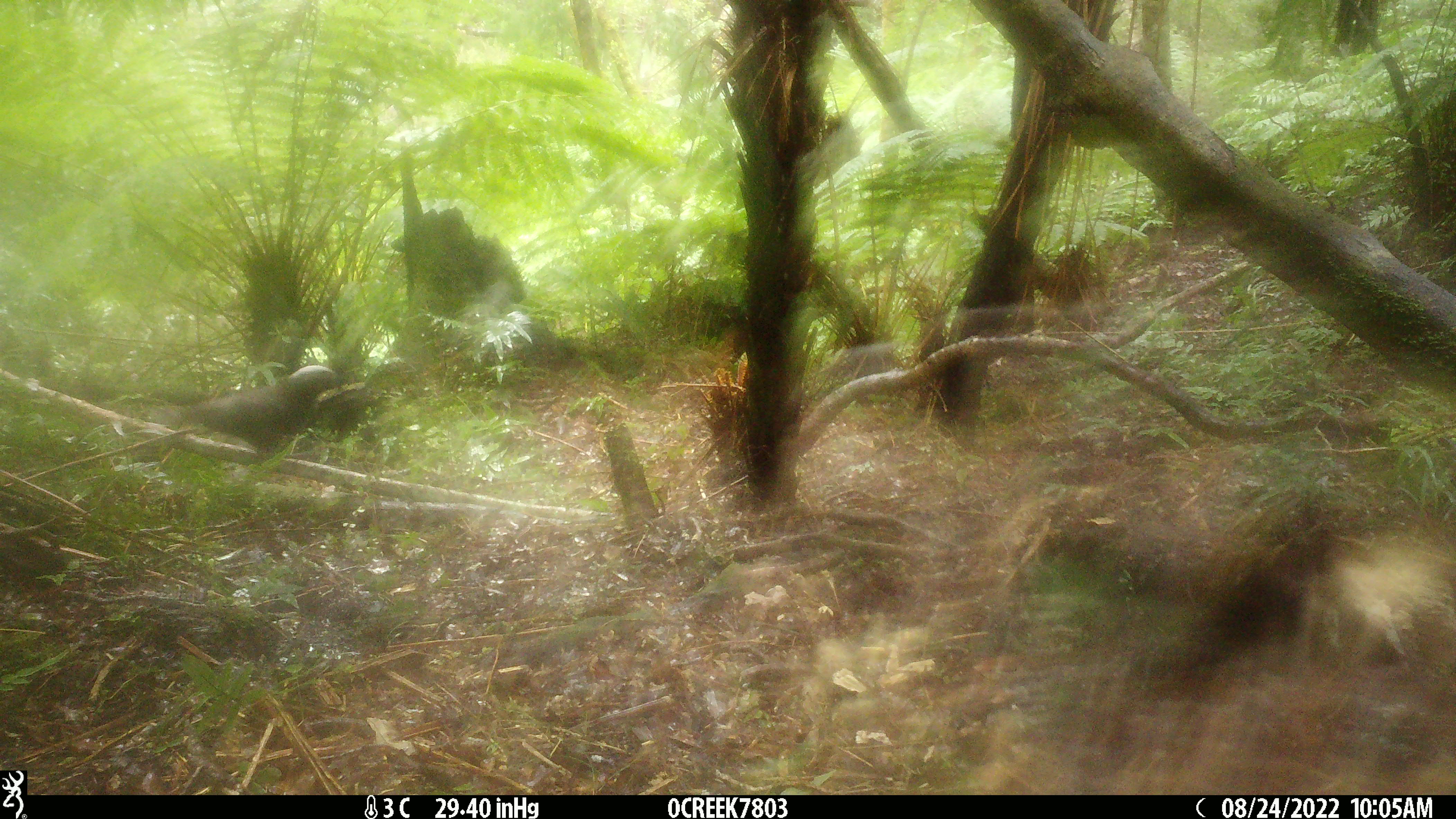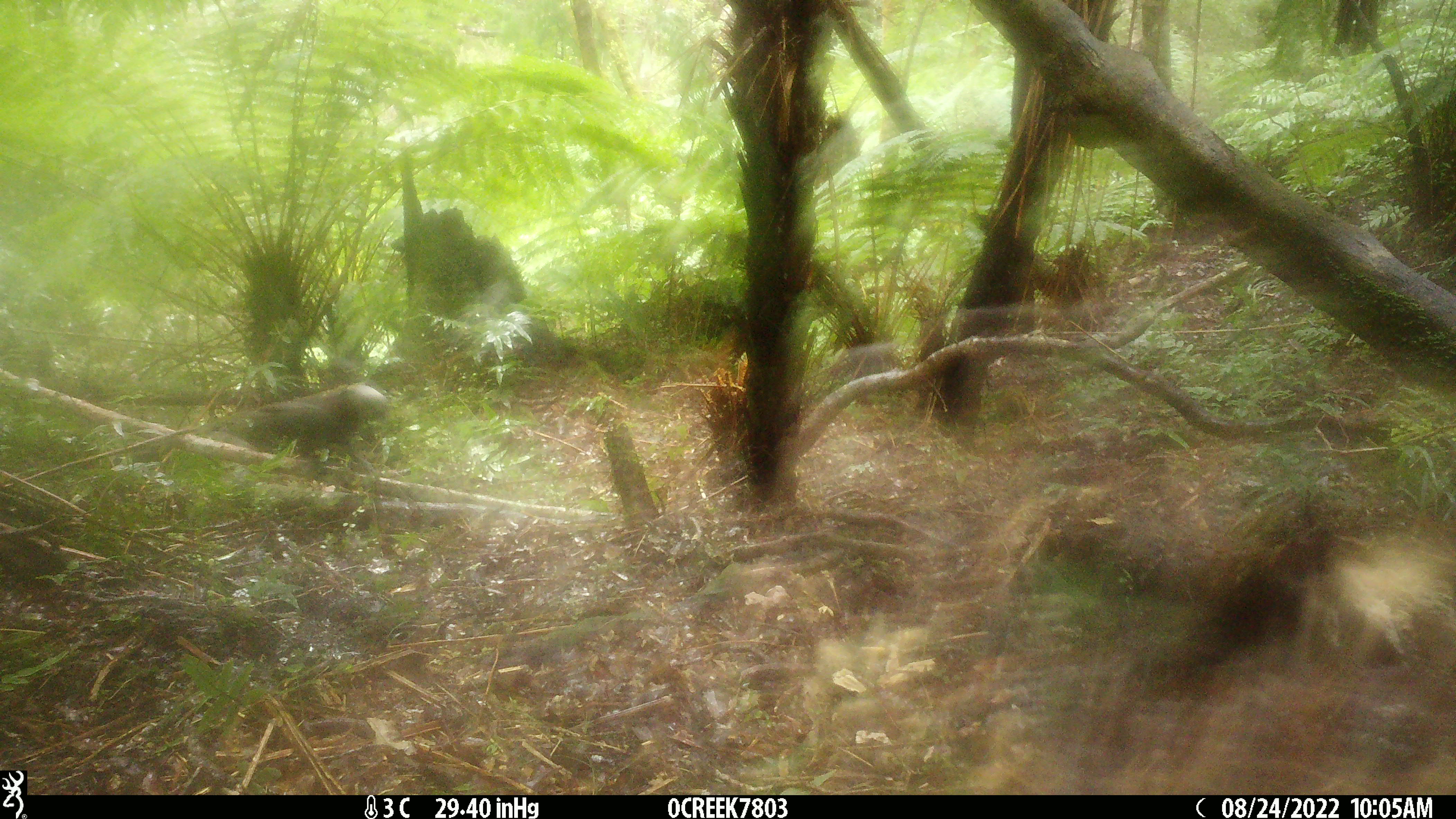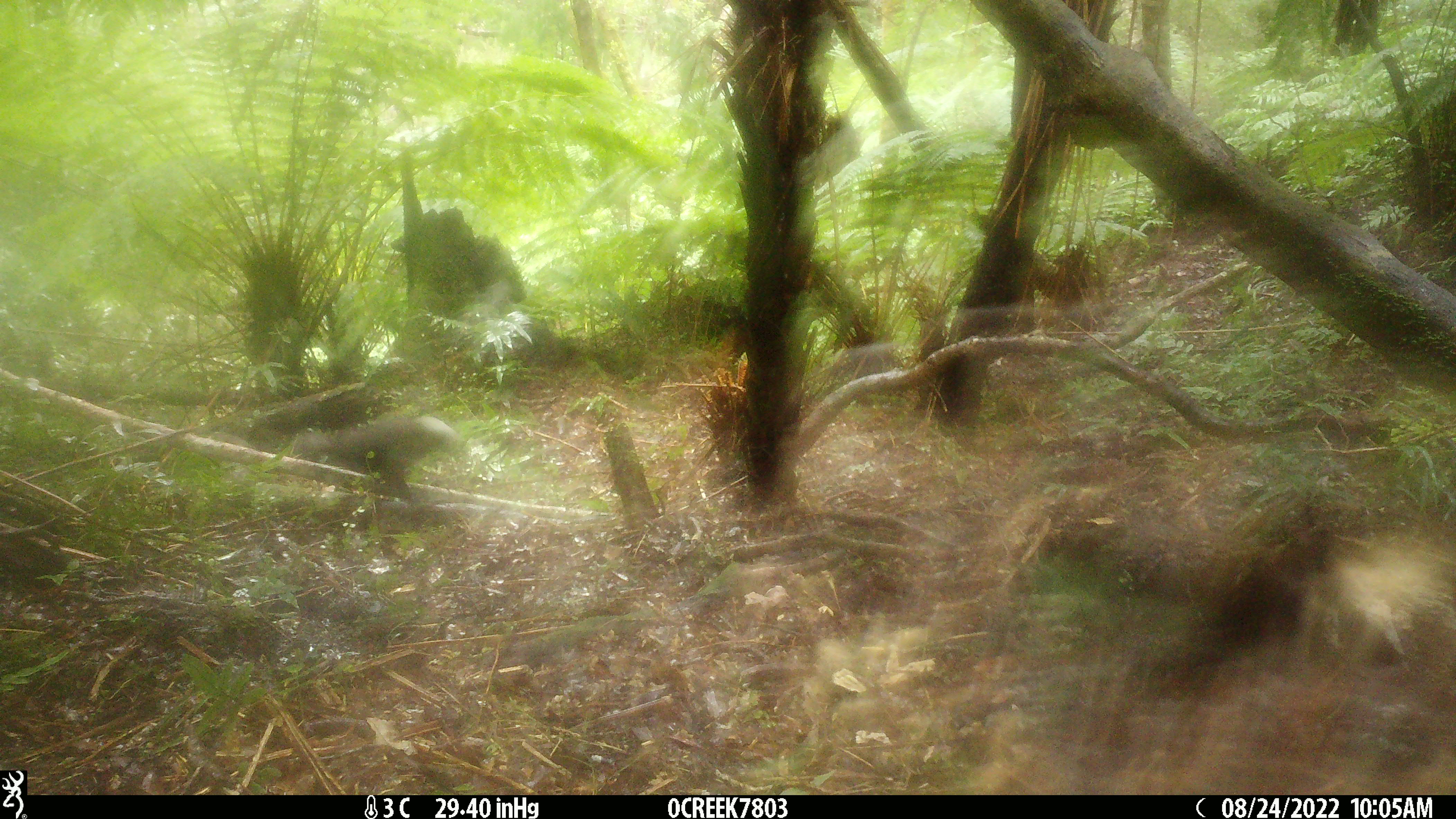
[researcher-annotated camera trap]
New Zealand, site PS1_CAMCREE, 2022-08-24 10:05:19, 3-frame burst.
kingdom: Animalia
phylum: Chordata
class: Aves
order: Psittaciformes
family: Strigopidae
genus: Nestor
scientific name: Nestor meridionalis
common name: kaka